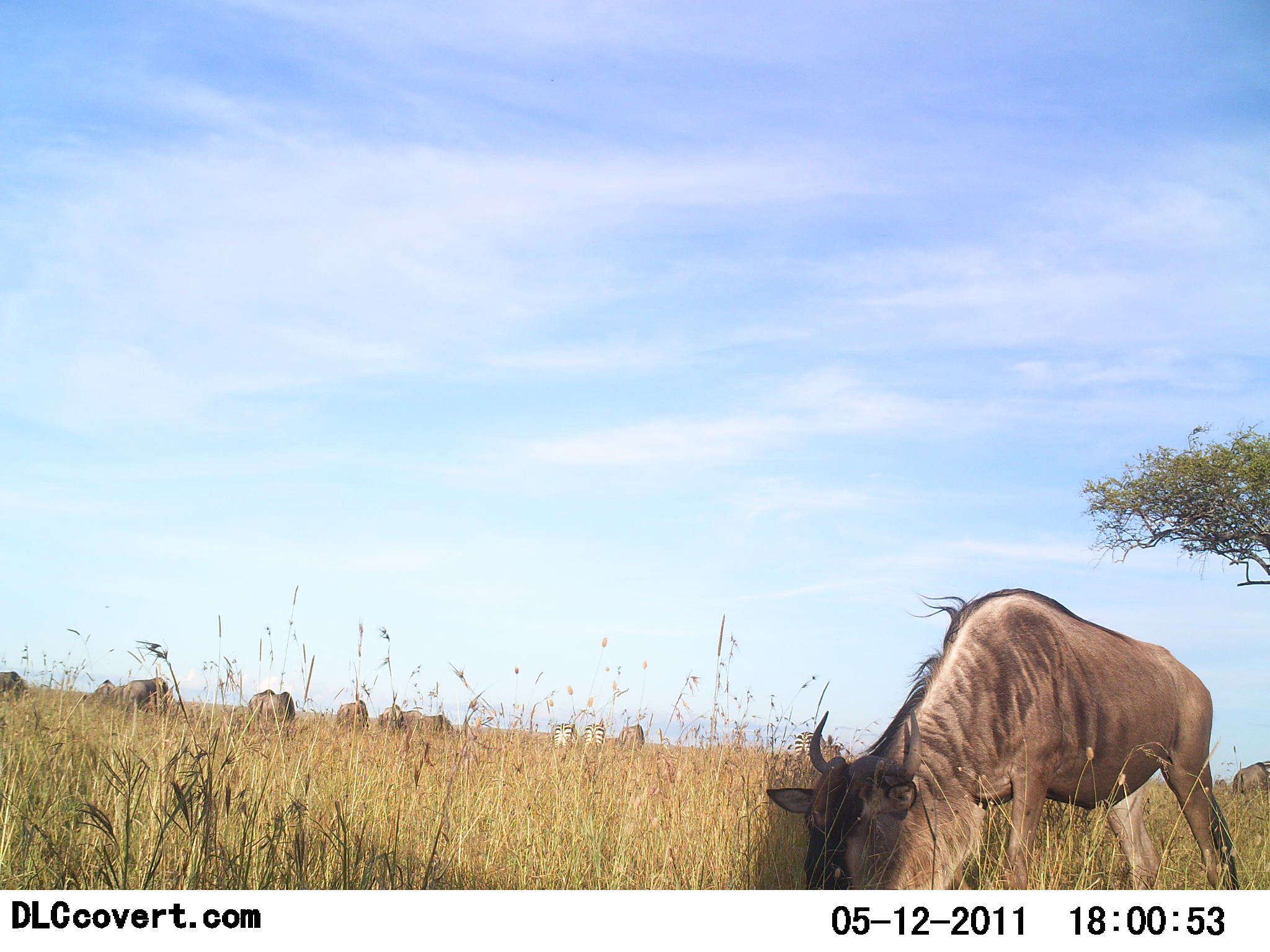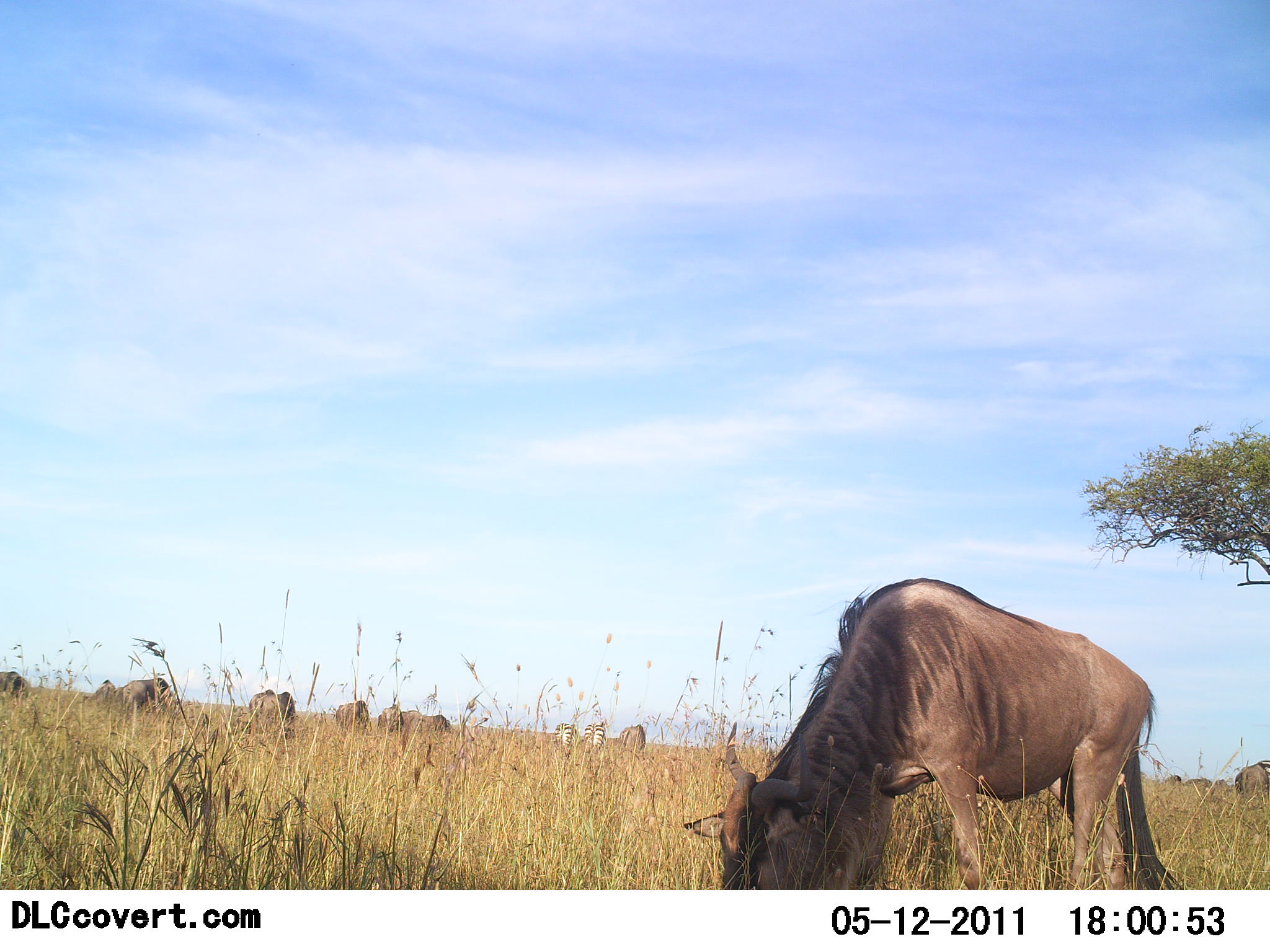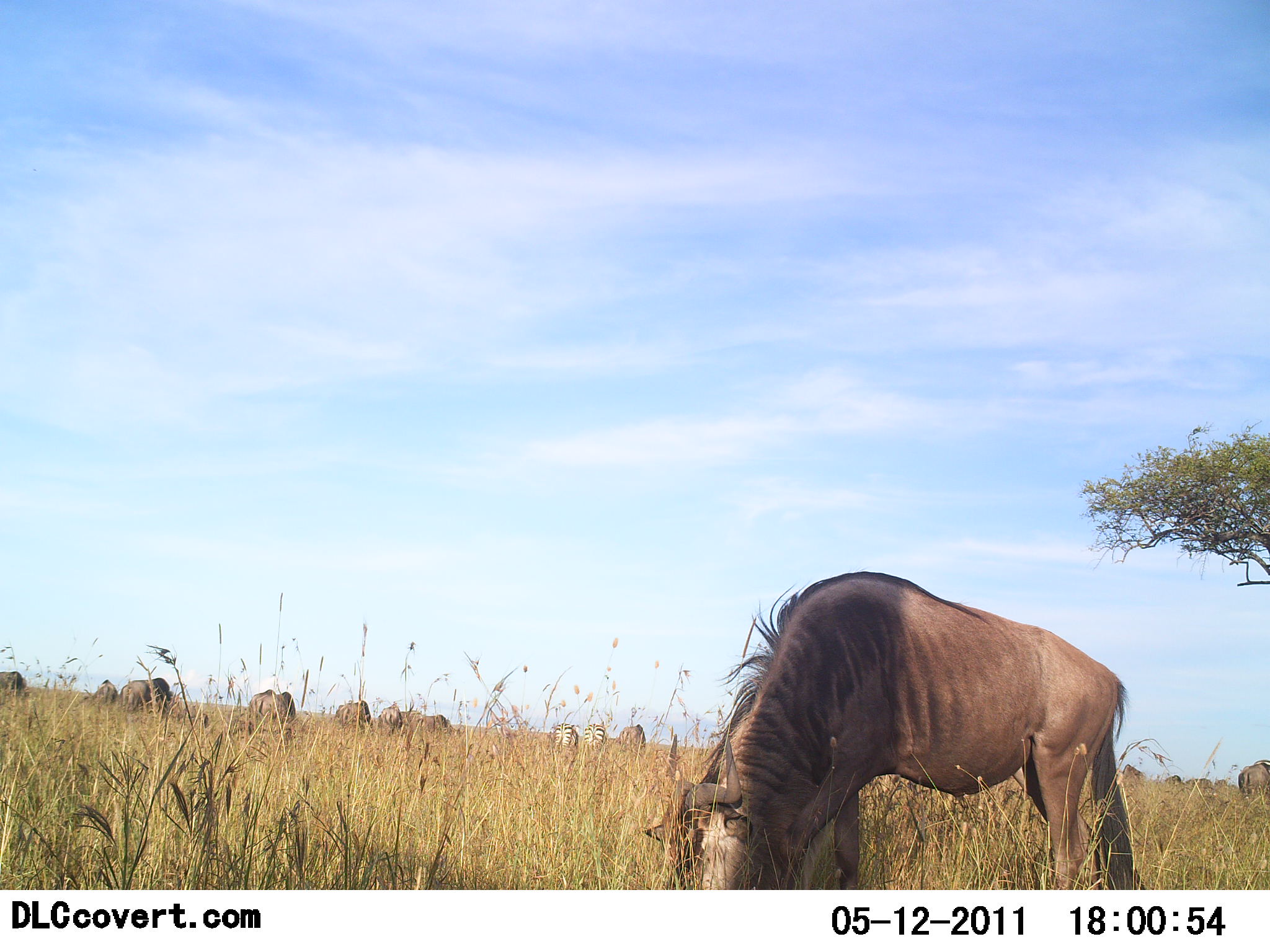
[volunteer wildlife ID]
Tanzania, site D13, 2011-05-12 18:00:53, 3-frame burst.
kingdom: Animalia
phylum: Chordata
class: Mammalia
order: Artiodactyla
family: Bovidae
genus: Connochaetes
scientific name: Connochaetes taurinus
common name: blue wildebeest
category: wildebeest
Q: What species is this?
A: Wildebeest (blue wildebeest) (Connochaetes taurinus).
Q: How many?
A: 11-50.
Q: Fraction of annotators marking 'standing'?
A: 52%.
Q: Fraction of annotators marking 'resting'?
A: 0%.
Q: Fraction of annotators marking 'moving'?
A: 14%.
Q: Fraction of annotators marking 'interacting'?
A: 0%.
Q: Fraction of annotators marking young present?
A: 0%.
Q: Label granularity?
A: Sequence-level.